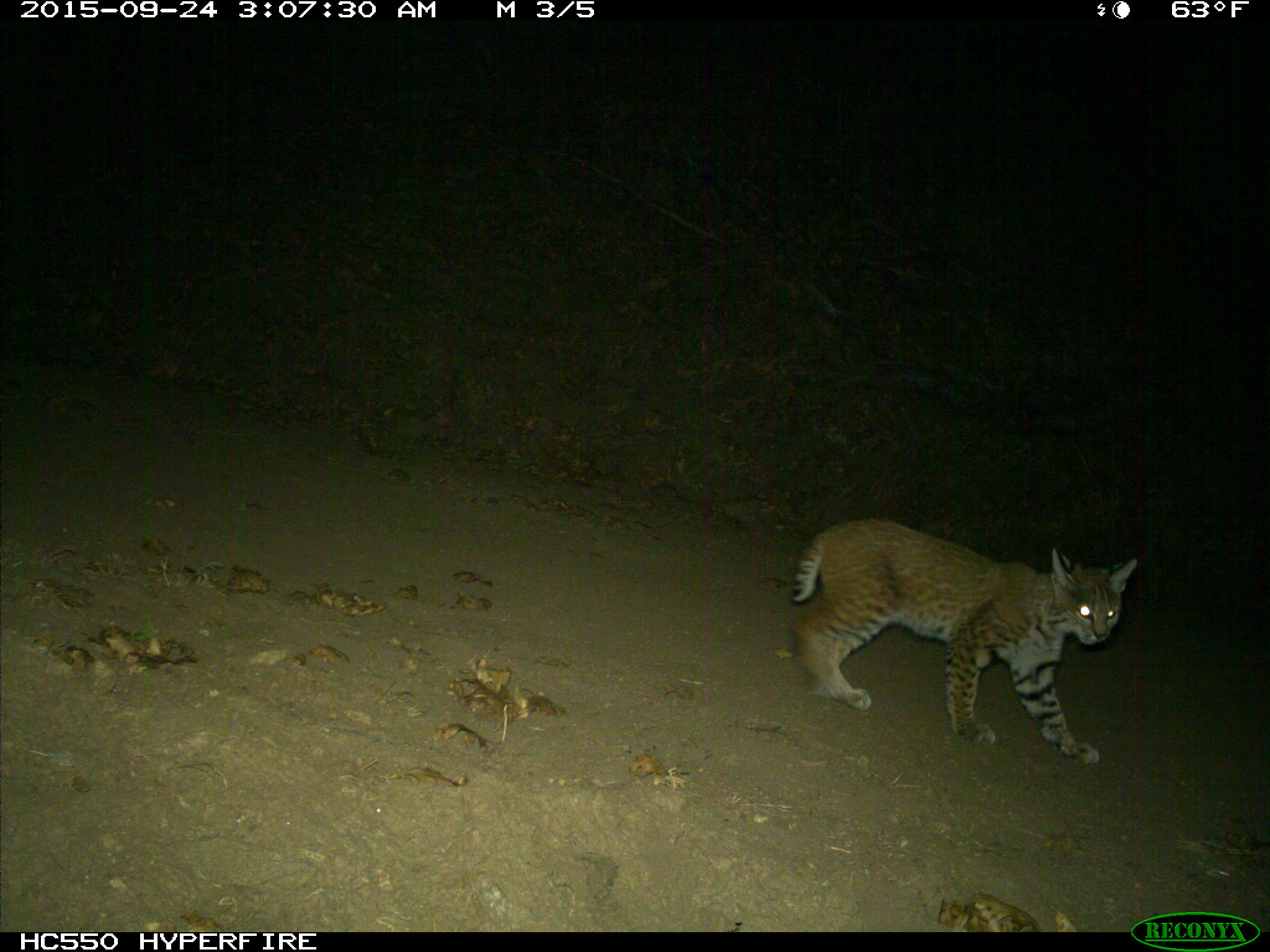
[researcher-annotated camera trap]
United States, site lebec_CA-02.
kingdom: Animalia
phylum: Chordata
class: Mammalia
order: Carnivora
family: Felidae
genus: Lynx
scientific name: Lynx rufus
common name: bobcat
Lynx rufus (bobcat).